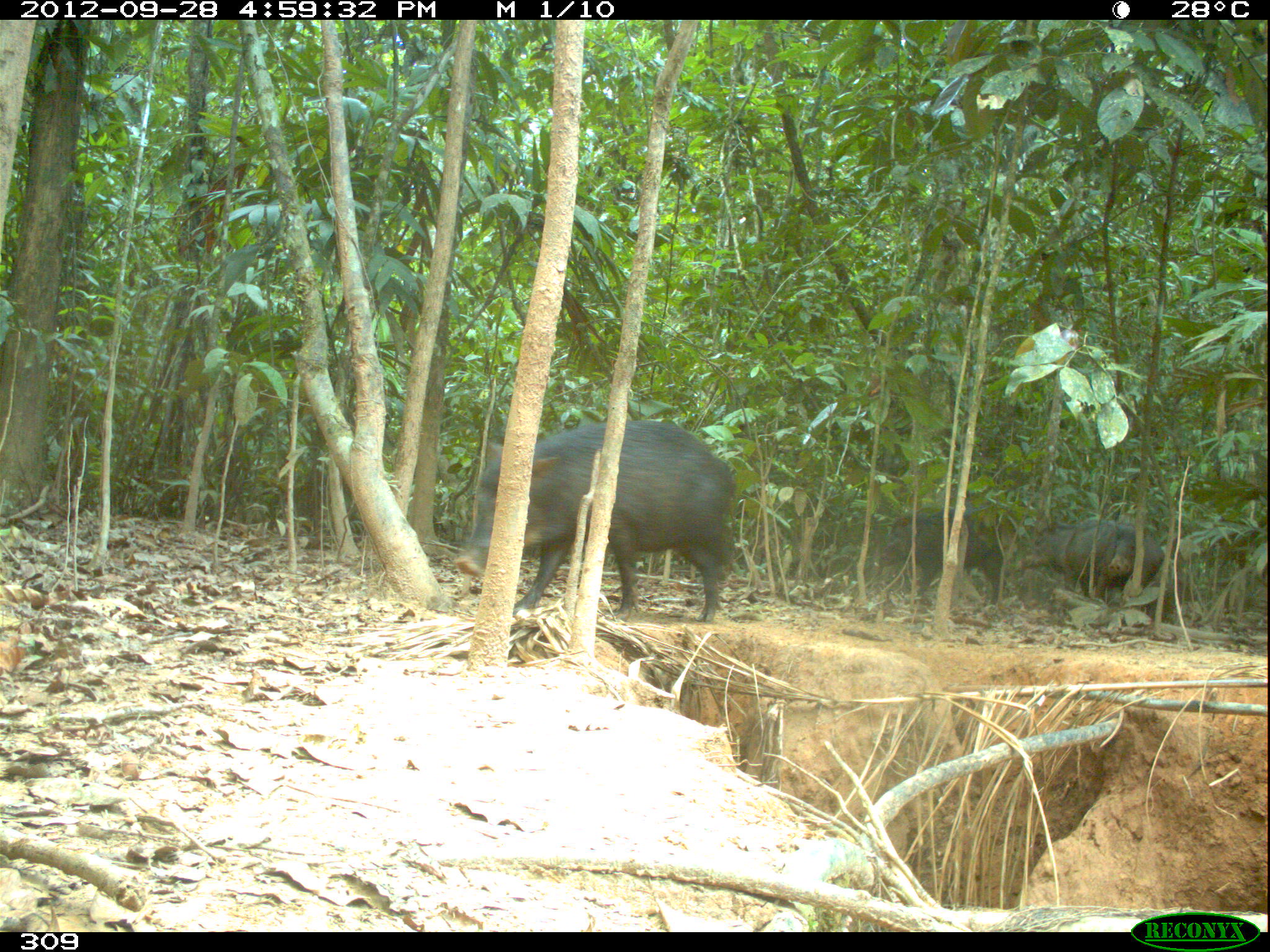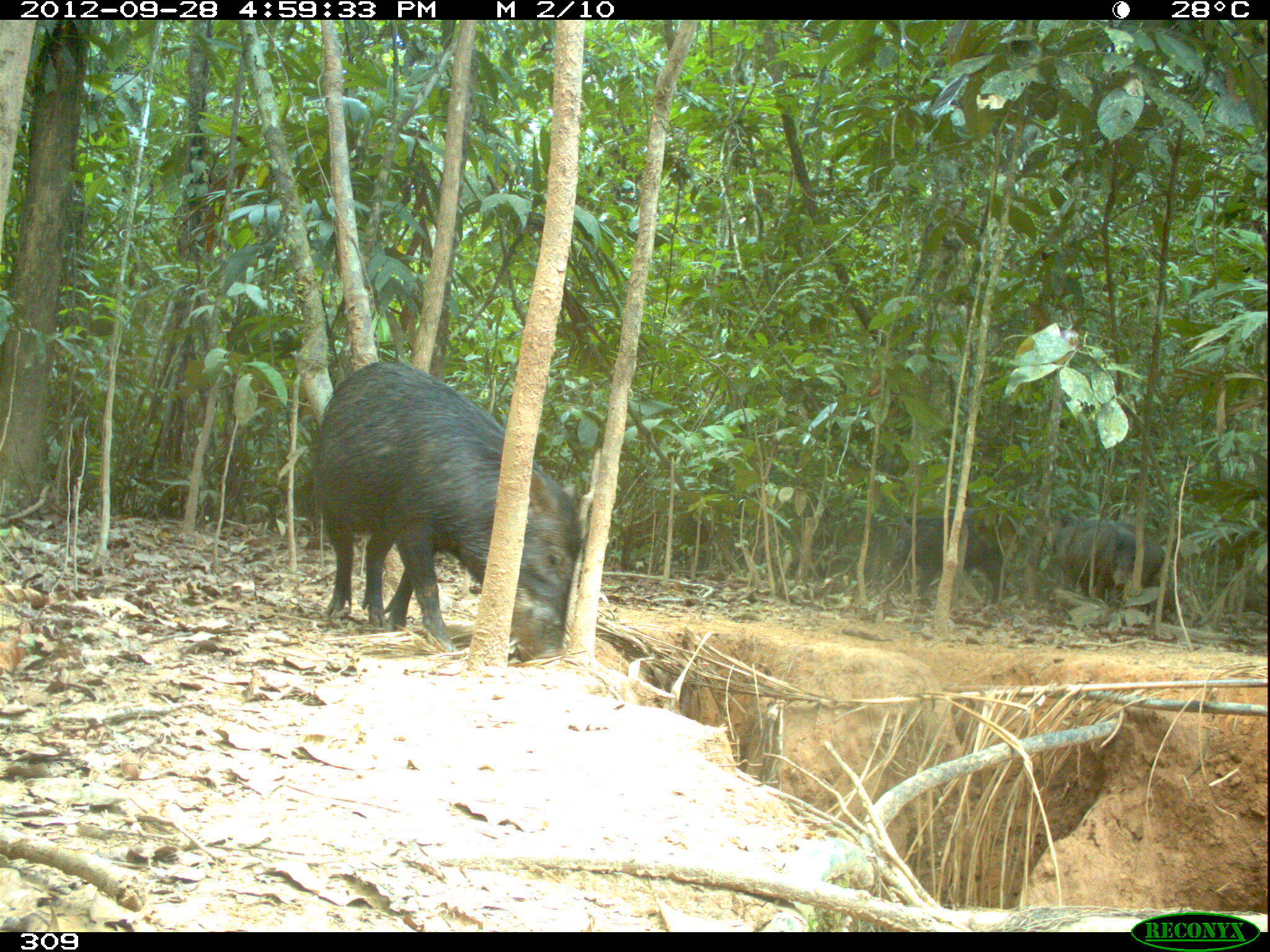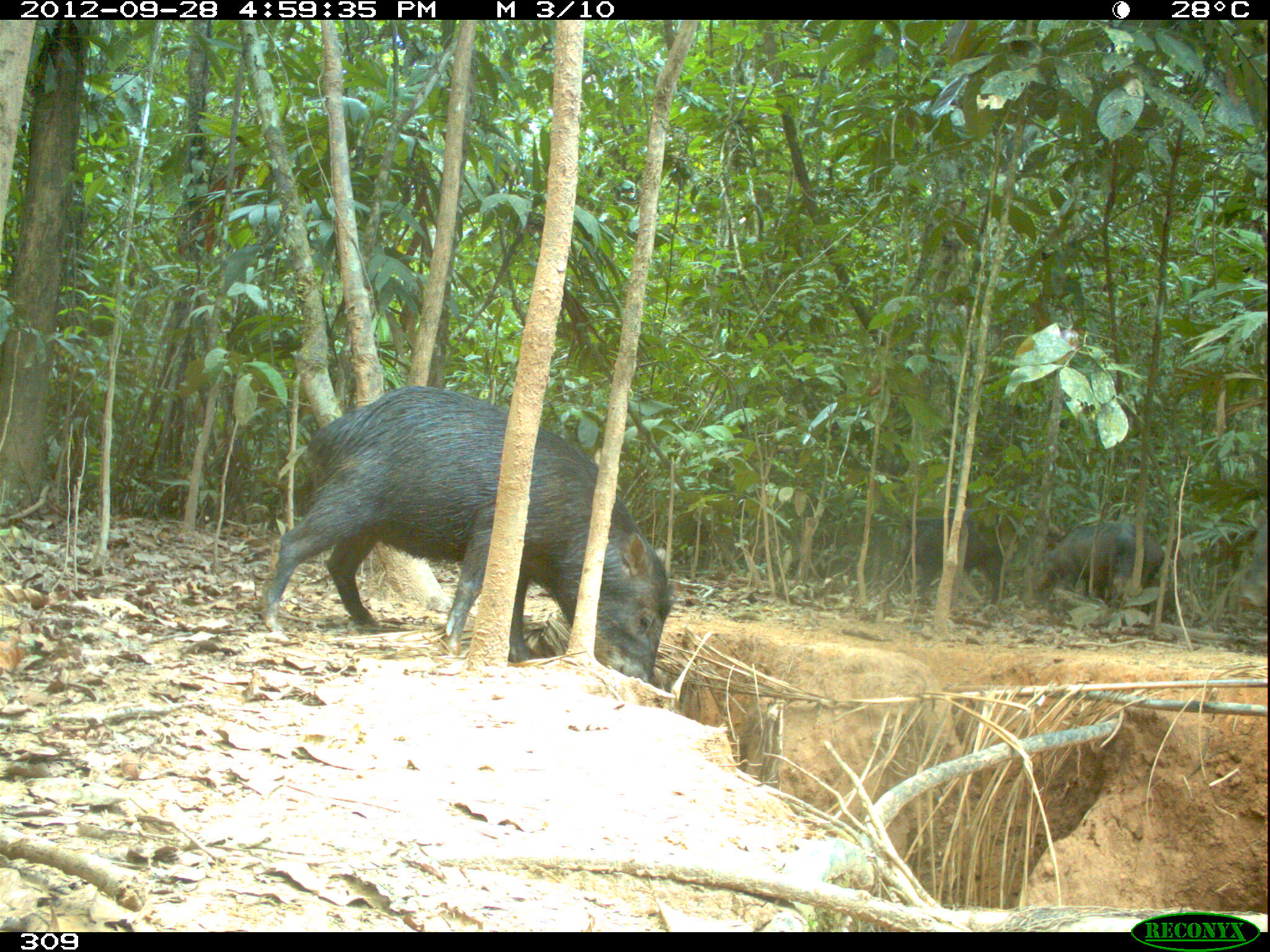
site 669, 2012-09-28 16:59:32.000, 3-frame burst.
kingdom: Animalia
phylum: Chordata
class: Mammalia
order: Artiodactyla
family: Tayassuidae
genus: Tayassu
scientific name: Tayassu pecari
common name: white-lipped peccary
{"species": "Tayassu pecari (white-lipped peccary)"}